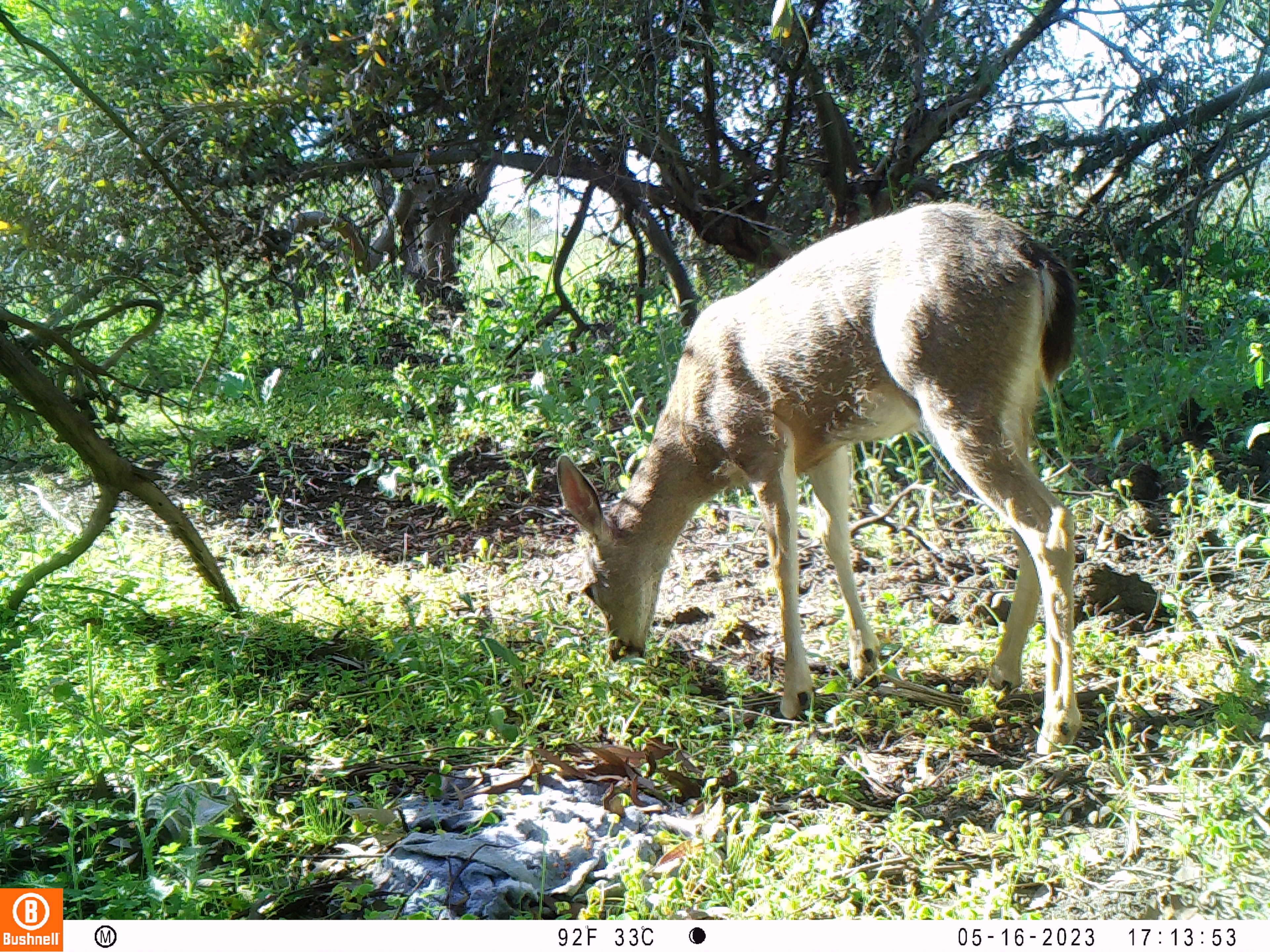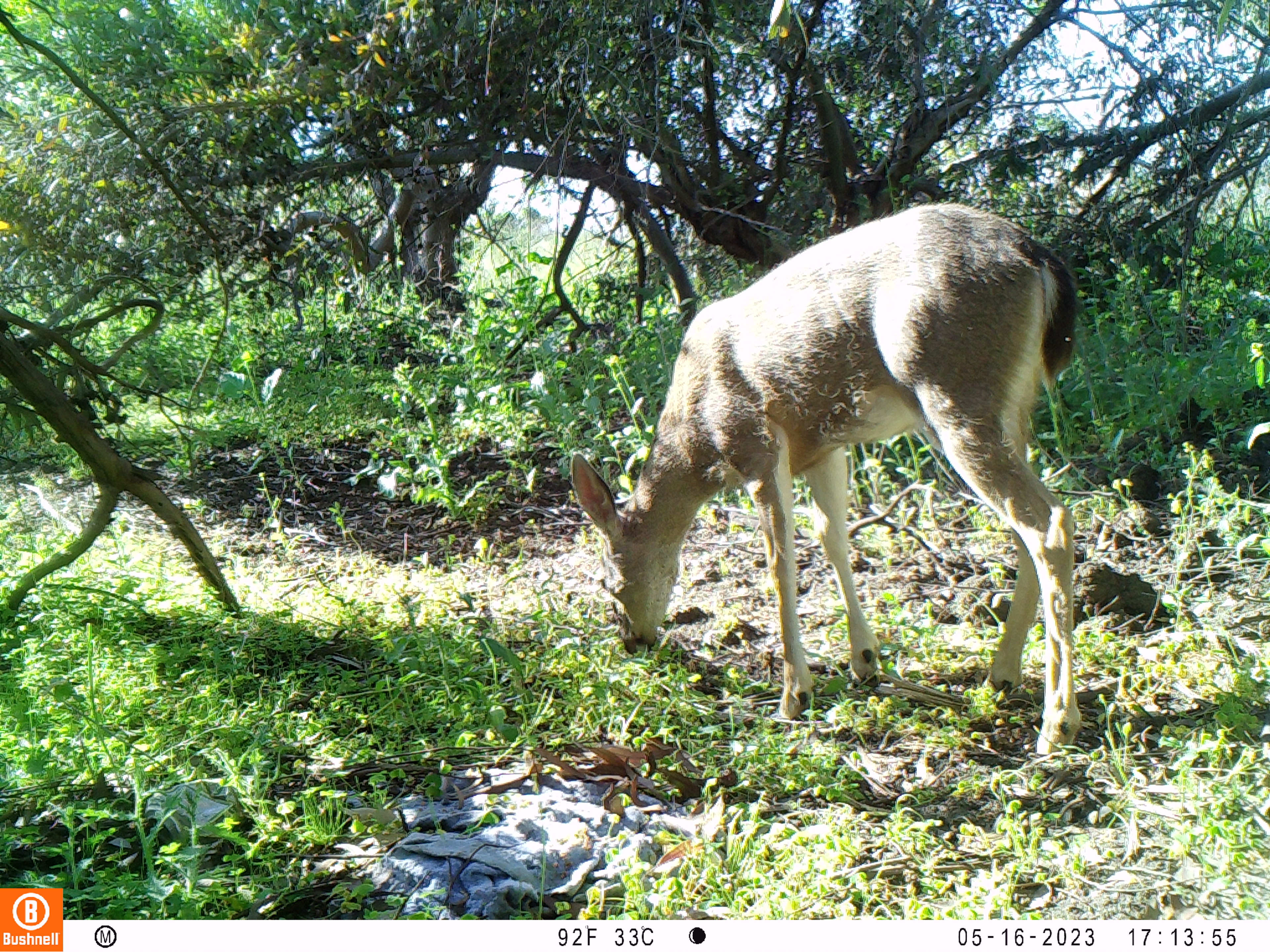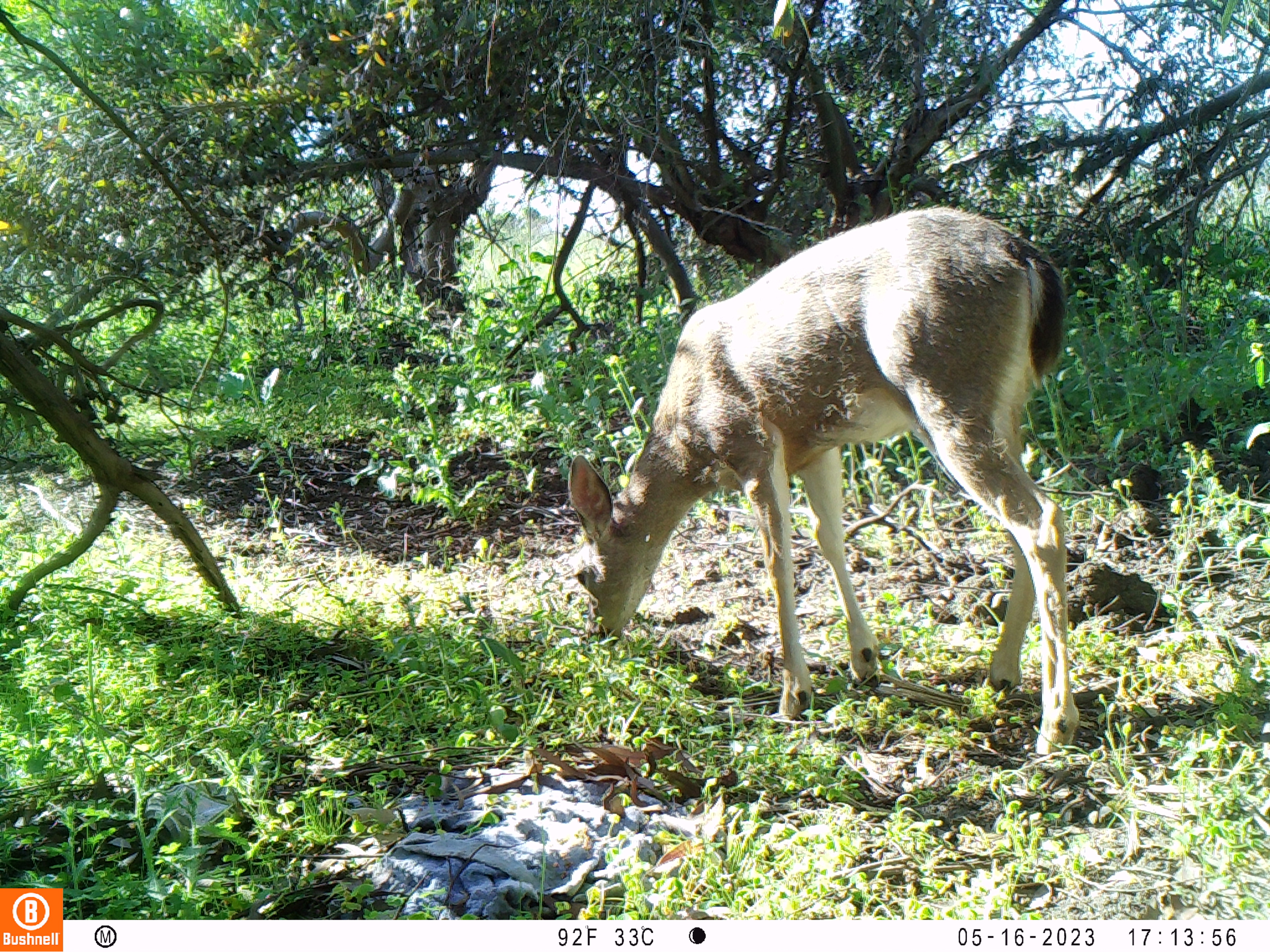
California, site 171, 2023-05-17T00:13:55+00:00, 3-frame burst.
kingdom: Animalia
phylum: Chordata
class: Mammalia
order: Artiodactyla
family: Cervidae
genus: Odocoileus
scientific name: Odocoileus hemionus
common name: mule deer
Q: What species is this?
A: Mule deer (Odocoileus hemionus).